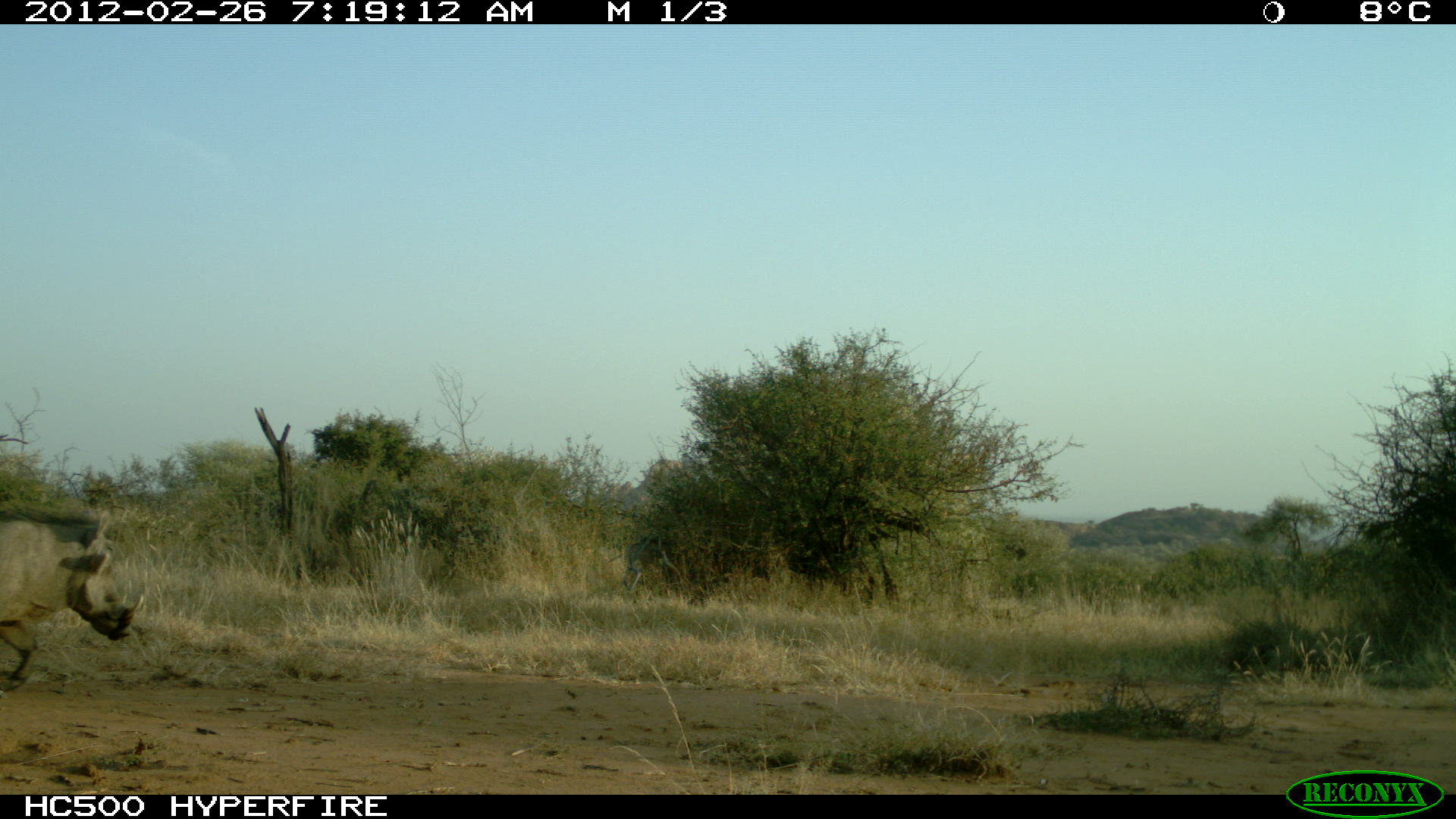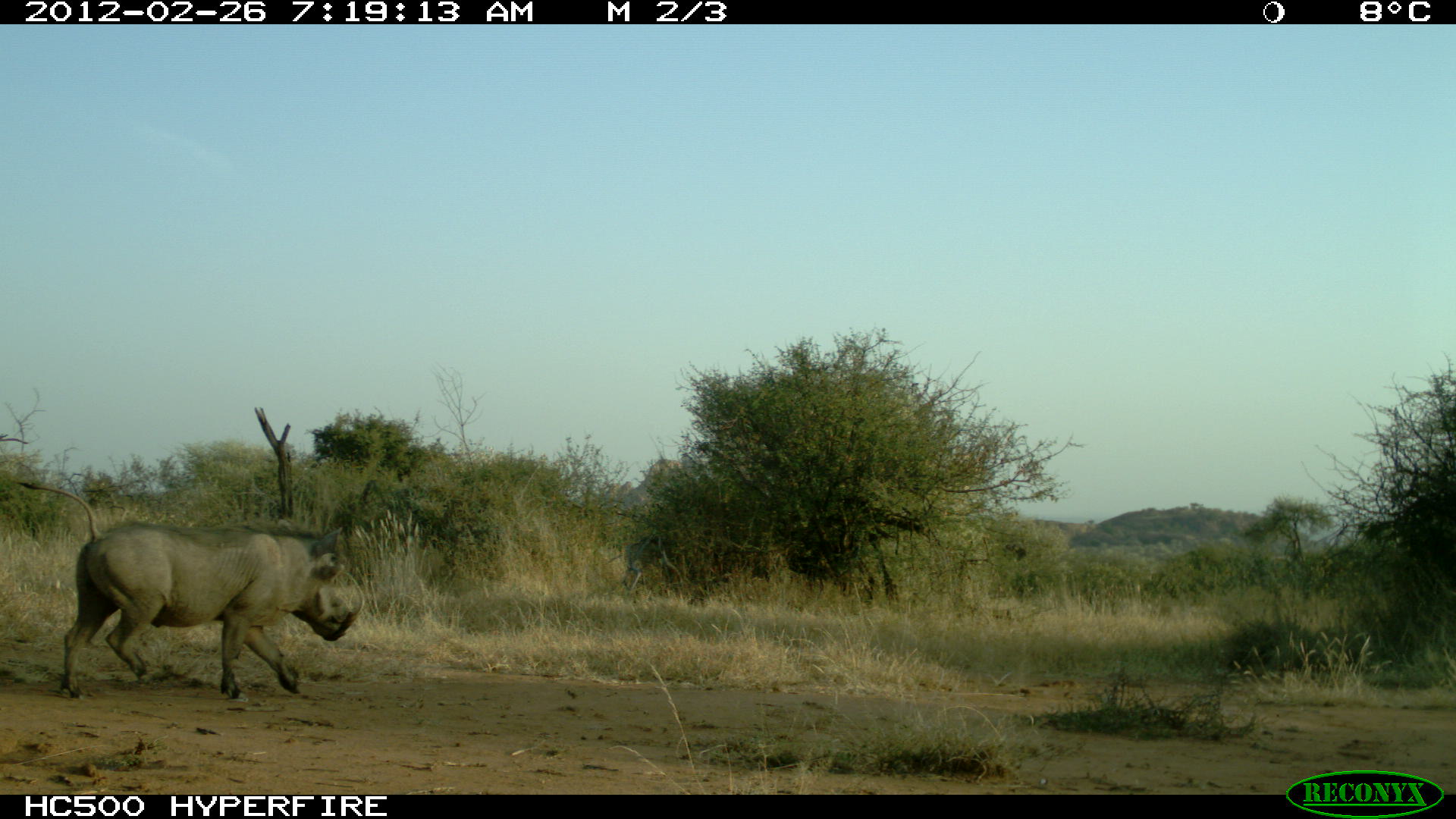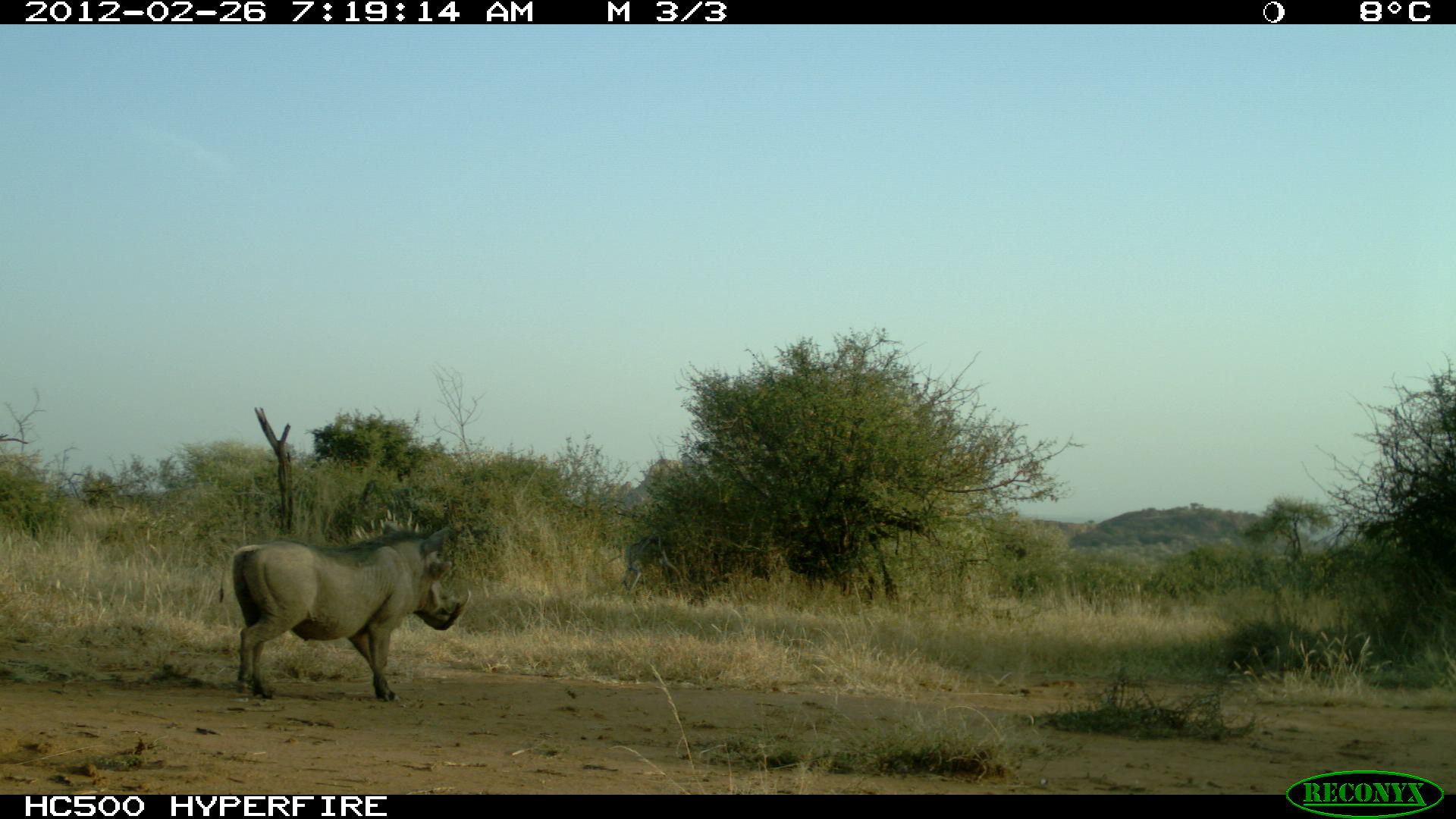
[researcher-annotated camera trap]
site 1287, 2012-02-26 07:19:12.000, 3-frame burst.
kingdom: Animalia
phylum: Chordata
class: Mammalia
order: Artiodactyla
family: Suidae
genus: Phacochoerus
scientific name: Phacochoerus africanus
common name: common warthog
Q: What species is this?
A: Phacochoerus africanus (common warthog).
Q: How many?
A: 1.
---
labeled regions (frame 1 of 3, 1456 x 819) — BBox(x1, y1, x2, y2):
phacochoerus africanus: BBox(0, 503, 144, 695)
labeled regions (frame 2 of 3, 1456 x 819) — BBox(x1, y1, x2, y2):
phacochoerus africanus: BBox(11, 478, 365, 701)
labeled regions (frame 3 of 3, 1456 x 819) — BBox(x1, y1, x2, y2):
phacochoerus africanus: BBox(216, 523, 469, 703)